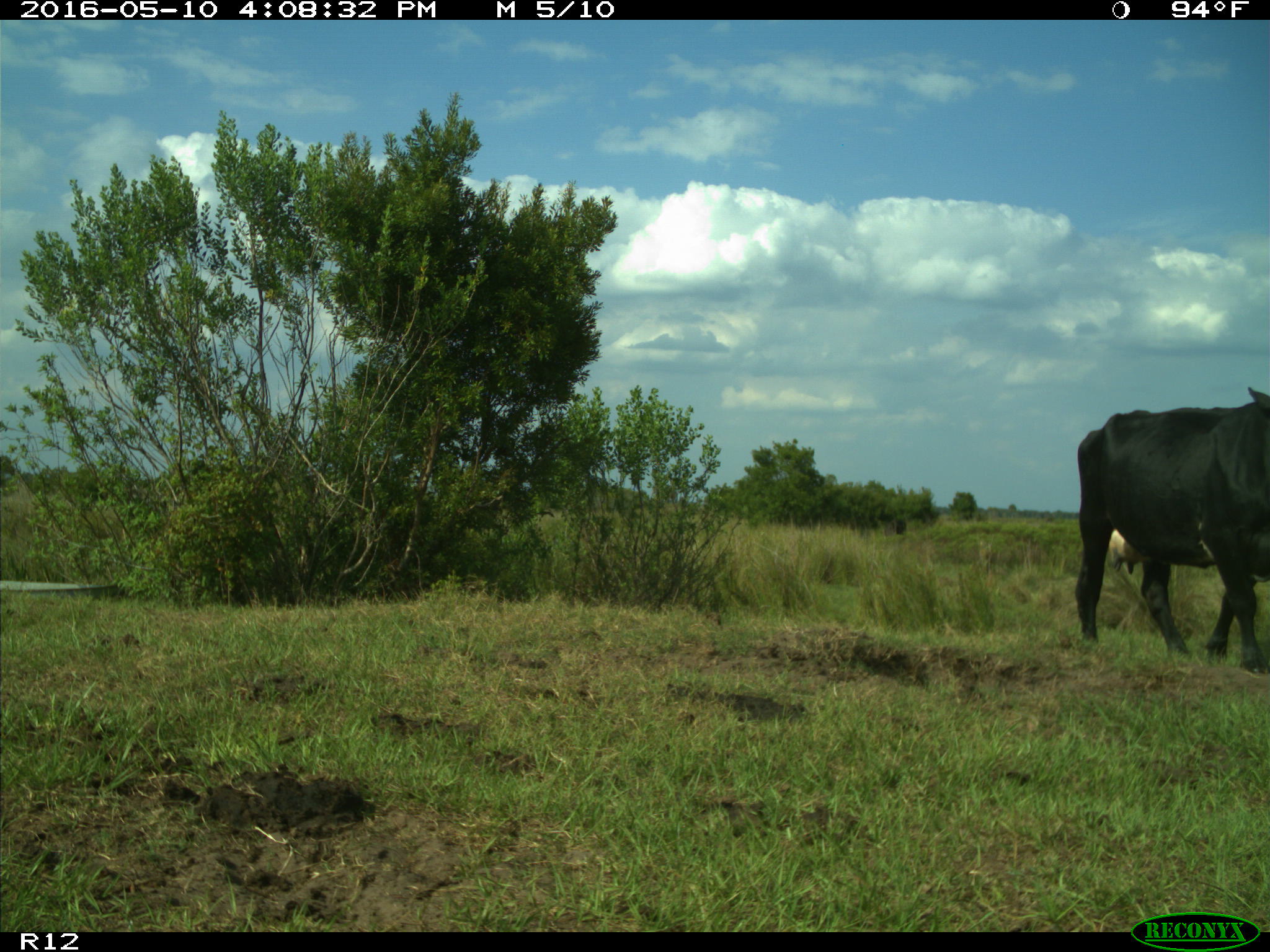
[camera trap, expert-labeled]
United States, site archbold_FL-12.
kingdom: Animalia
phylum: Chordata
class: Mammalia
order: Artiodactyla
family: Bovidae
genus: Bos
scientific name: Bos taurus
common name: domestic cow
Bos taurus (domestic cow).